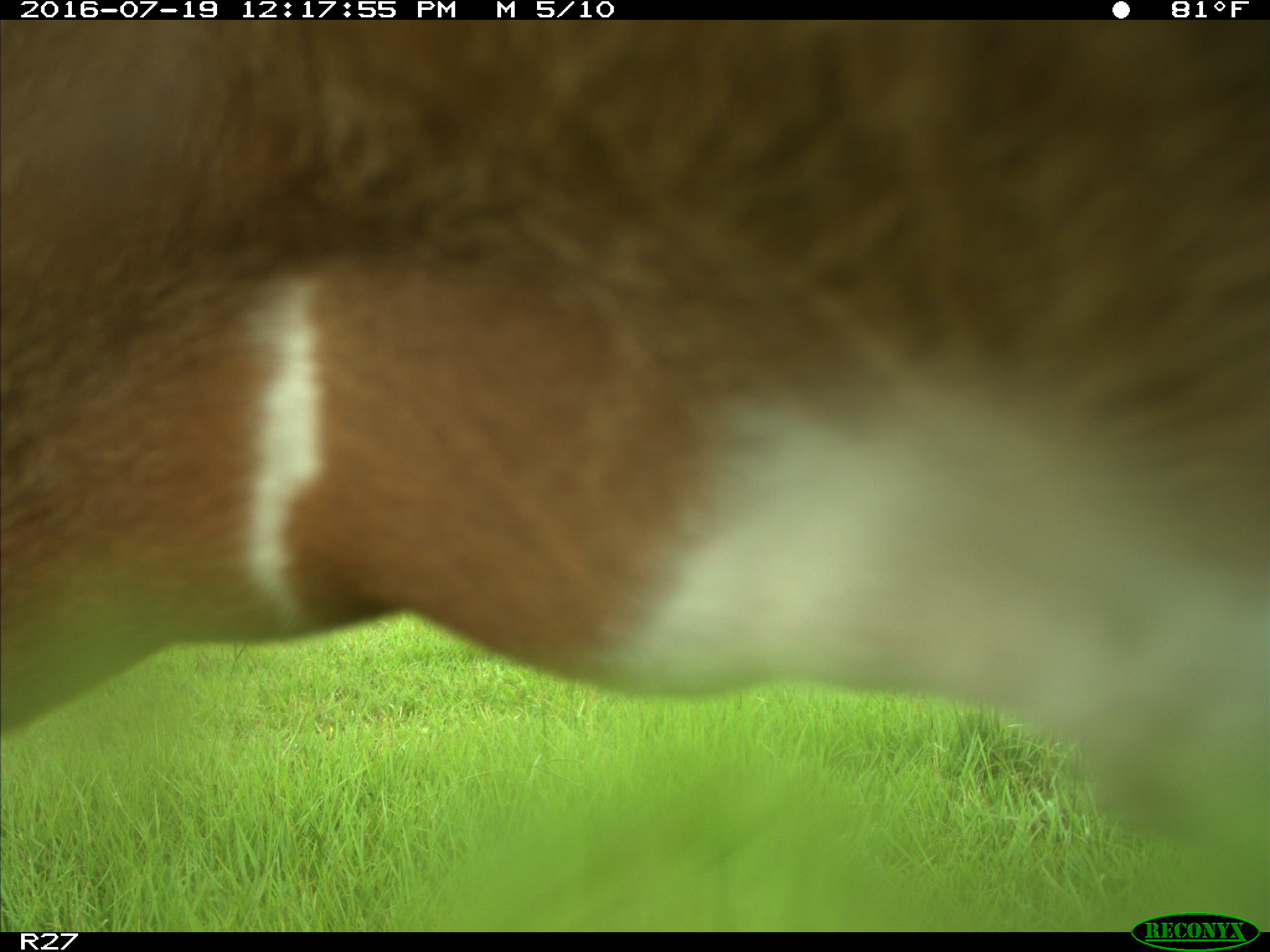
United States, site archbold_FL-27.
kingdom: Animalia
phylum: Chordata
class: Mammalia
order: Artiodactyla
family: Bovidae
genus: Bos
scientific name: Bos taurus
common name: domestic cow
Bos taurus (domestic cow).